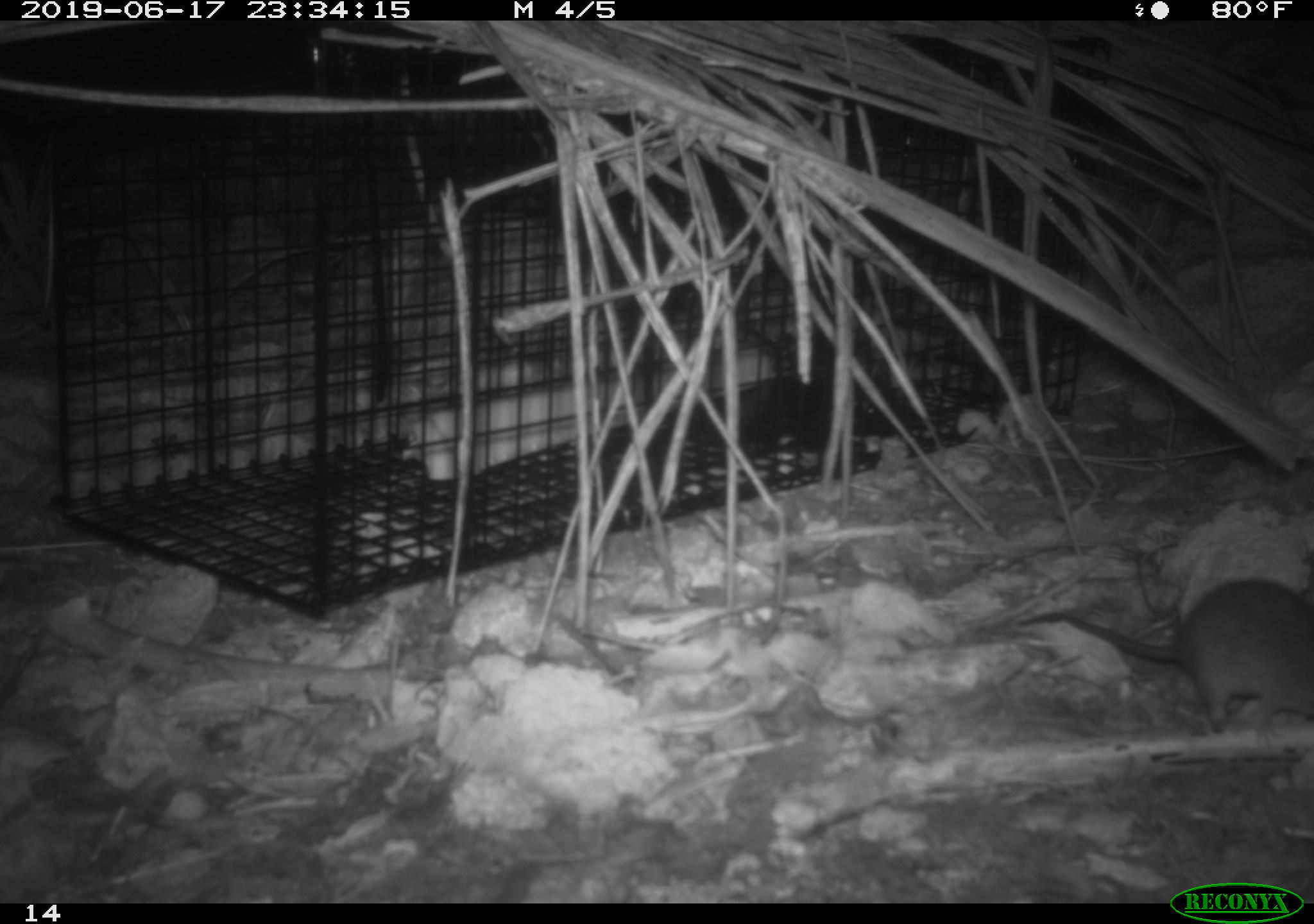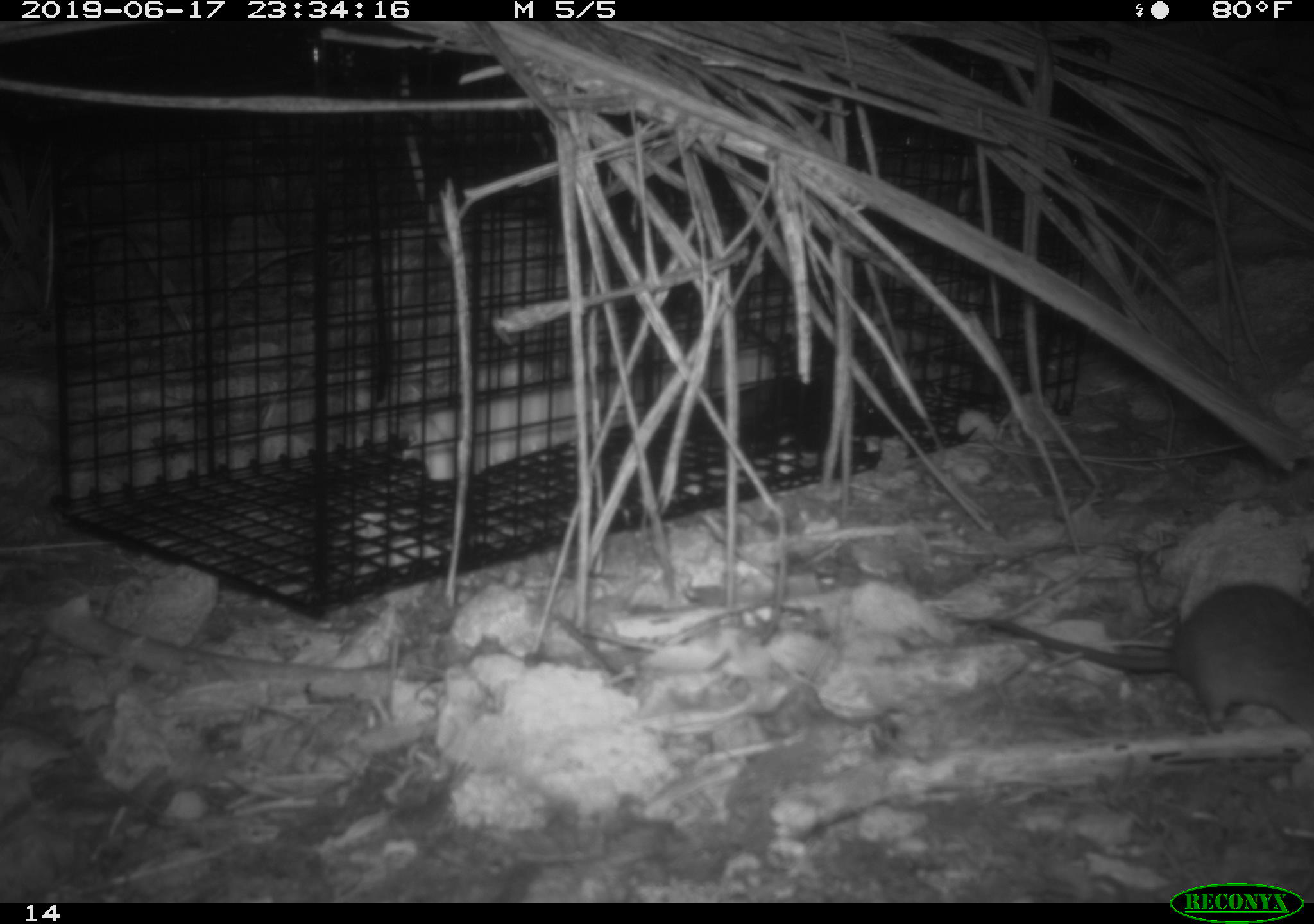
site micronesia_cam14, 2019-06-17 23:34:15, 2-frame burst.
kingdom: Animalia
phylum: Chordata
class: Mammalia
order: Rodentia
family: Muridae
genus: Rattus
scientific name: Rattus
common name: rat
Rat (Rattus).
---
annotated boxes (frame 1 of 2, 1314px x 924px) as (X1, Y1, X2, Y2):
rat: (1043, 581, 1314, 740)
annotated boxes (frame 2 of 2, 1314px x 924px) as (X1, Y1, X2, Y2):
rat: (955, 585, 1314, 770)